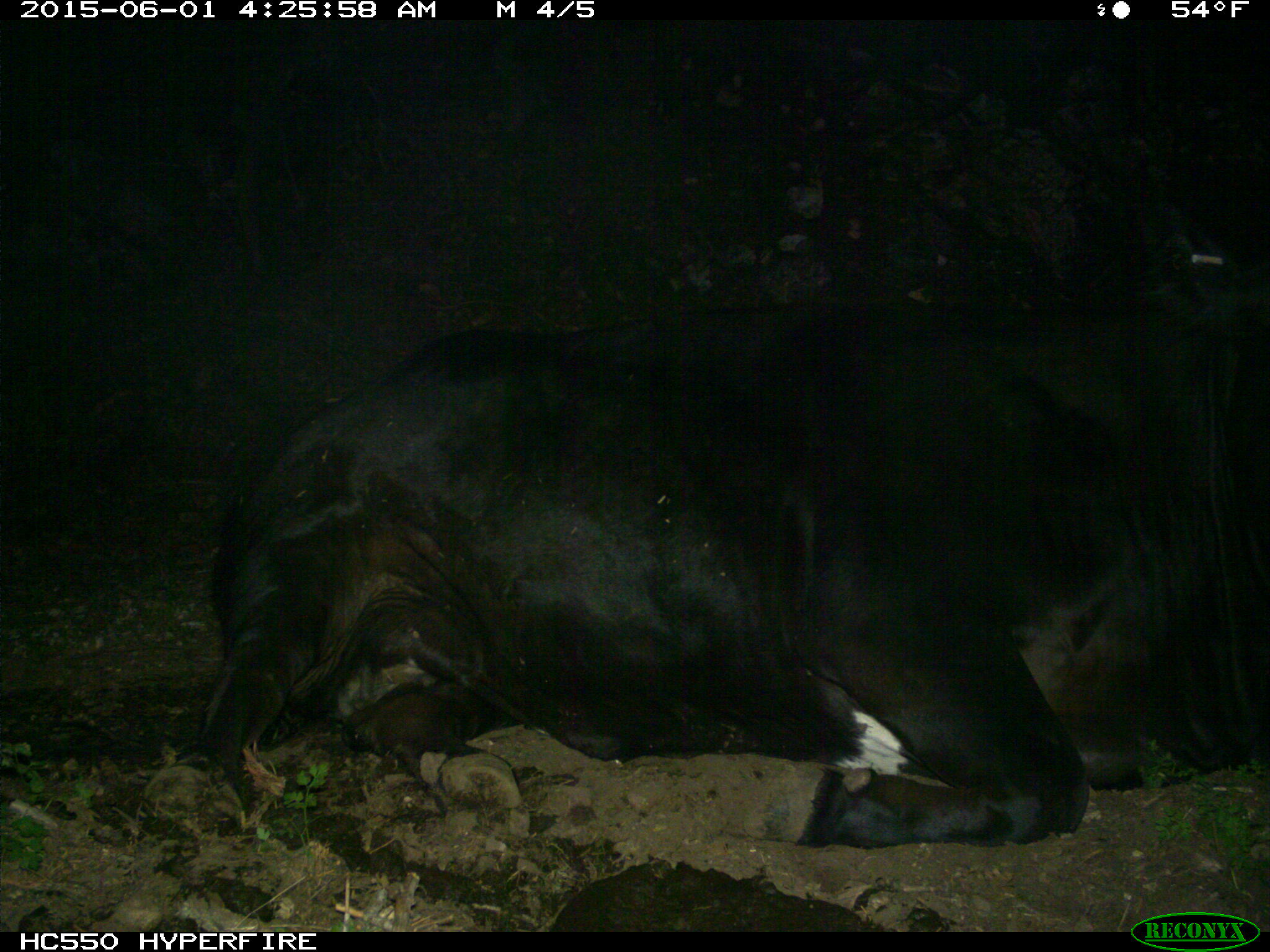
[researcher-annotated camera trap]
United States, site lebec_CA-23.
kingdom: Animalia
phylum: Chordata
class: Mammalia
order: Artiodactyla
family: Bovidae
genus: Bos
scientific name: Bos taurus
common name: domestic cow